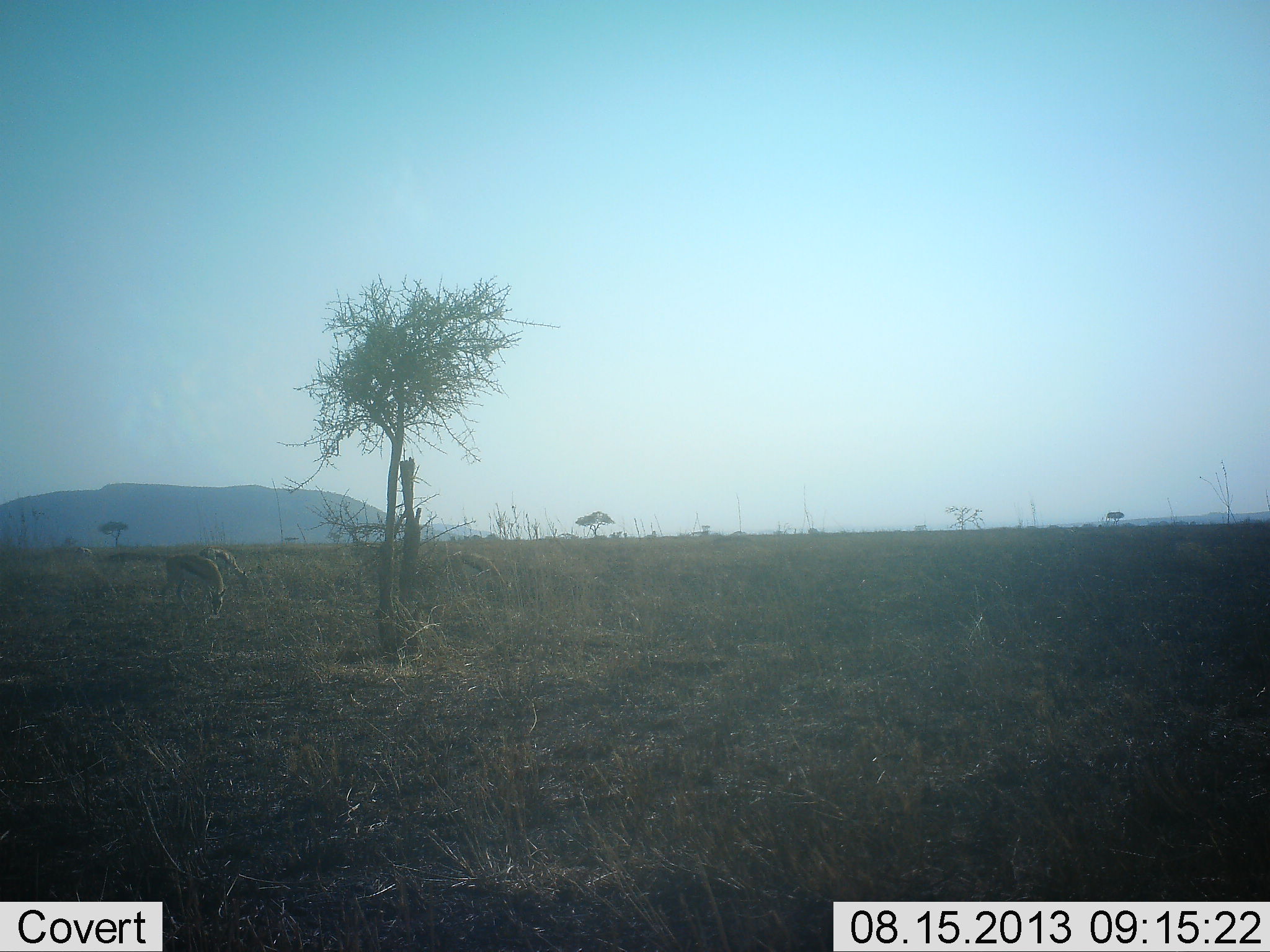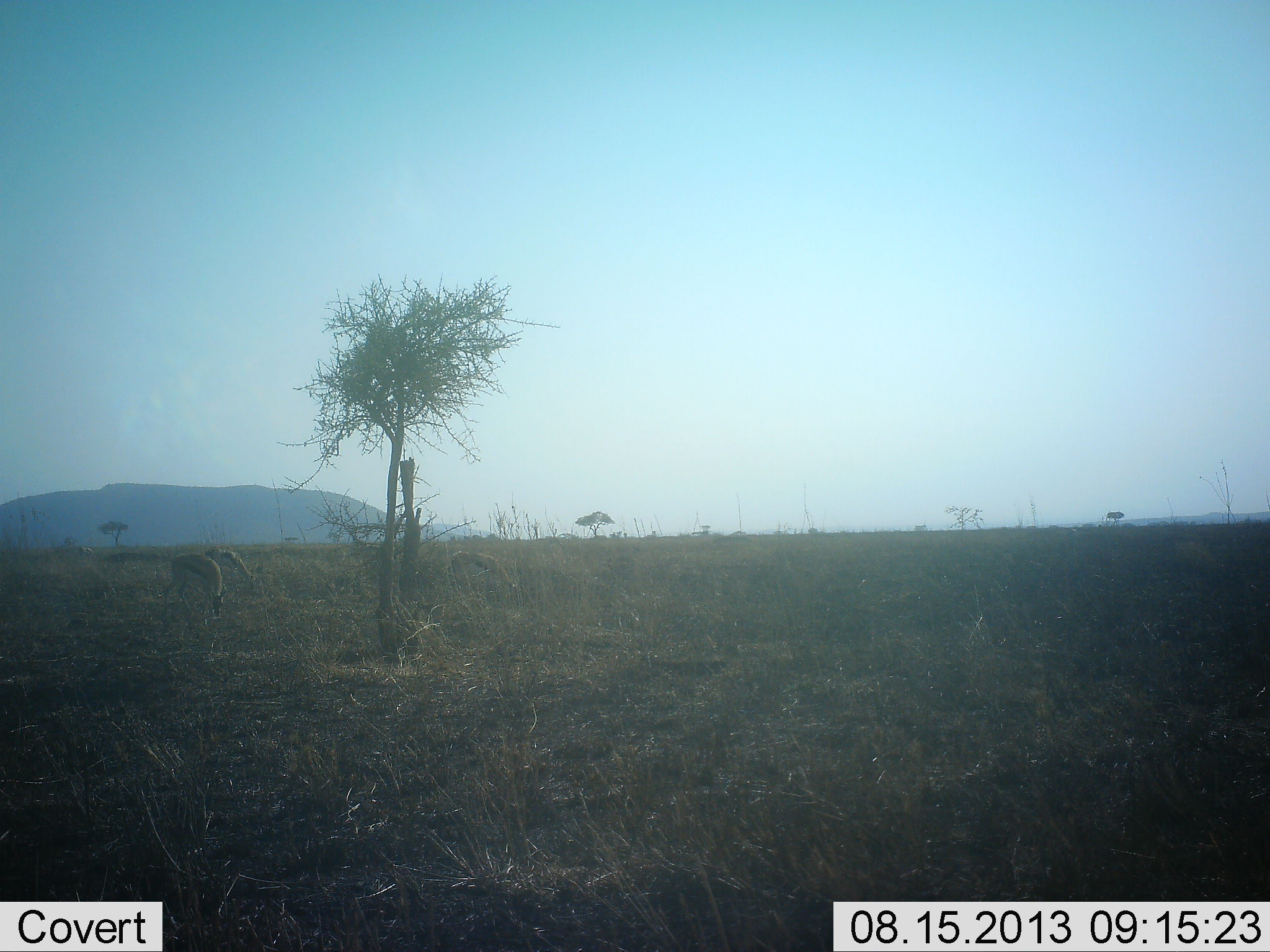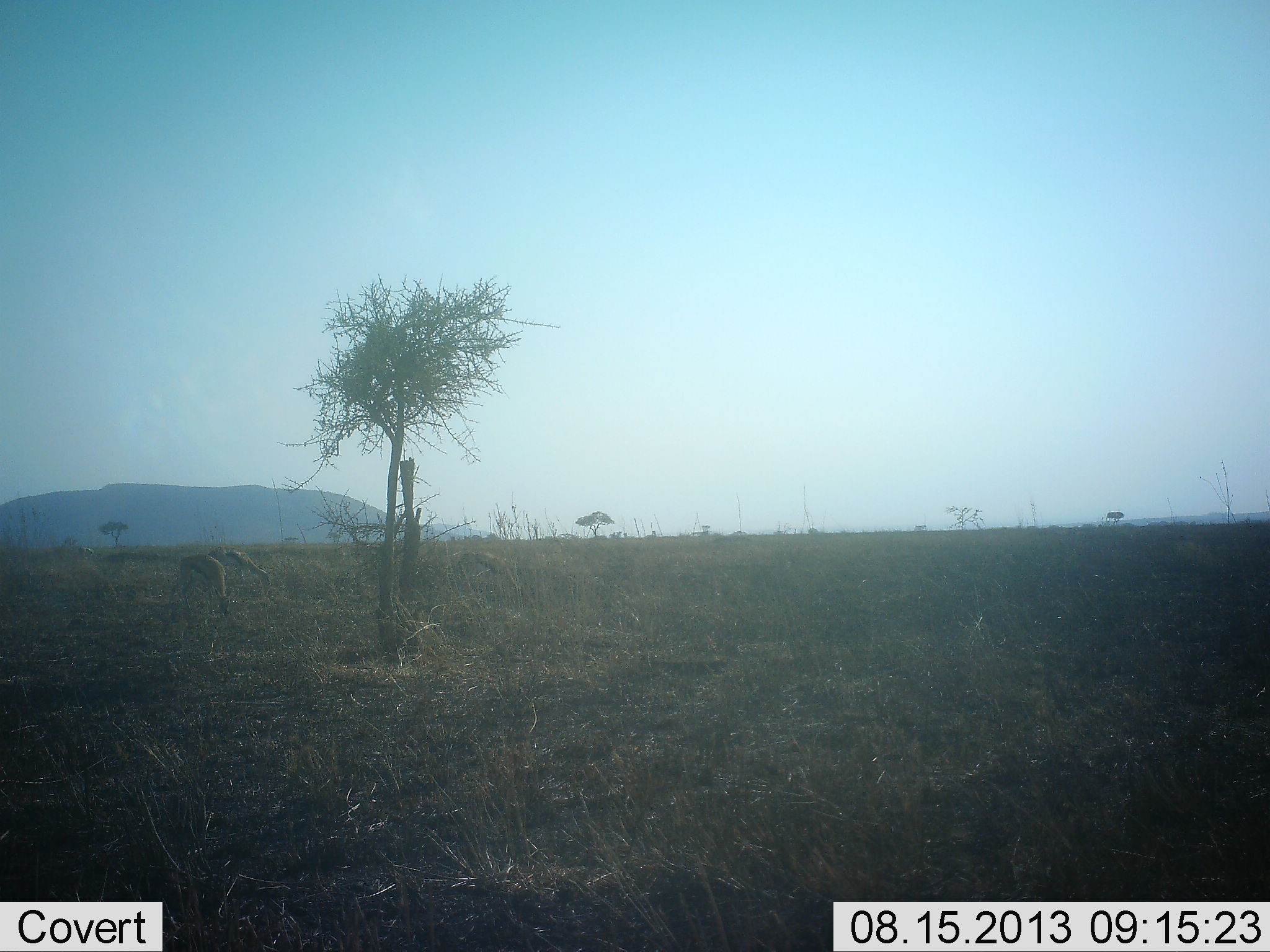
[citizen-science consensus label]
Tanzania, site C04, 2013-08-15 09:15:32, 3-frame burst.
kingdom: Animalia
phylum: Chordata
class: Mammalia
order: Artiodactyla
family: Bovidae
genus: Eudorcas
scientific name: Eudorcas thomsonii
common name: thomson's gazelle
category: gazellethomsons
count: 3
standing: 21%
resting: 0%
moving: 24%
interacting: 3%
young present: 0%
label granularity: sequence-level